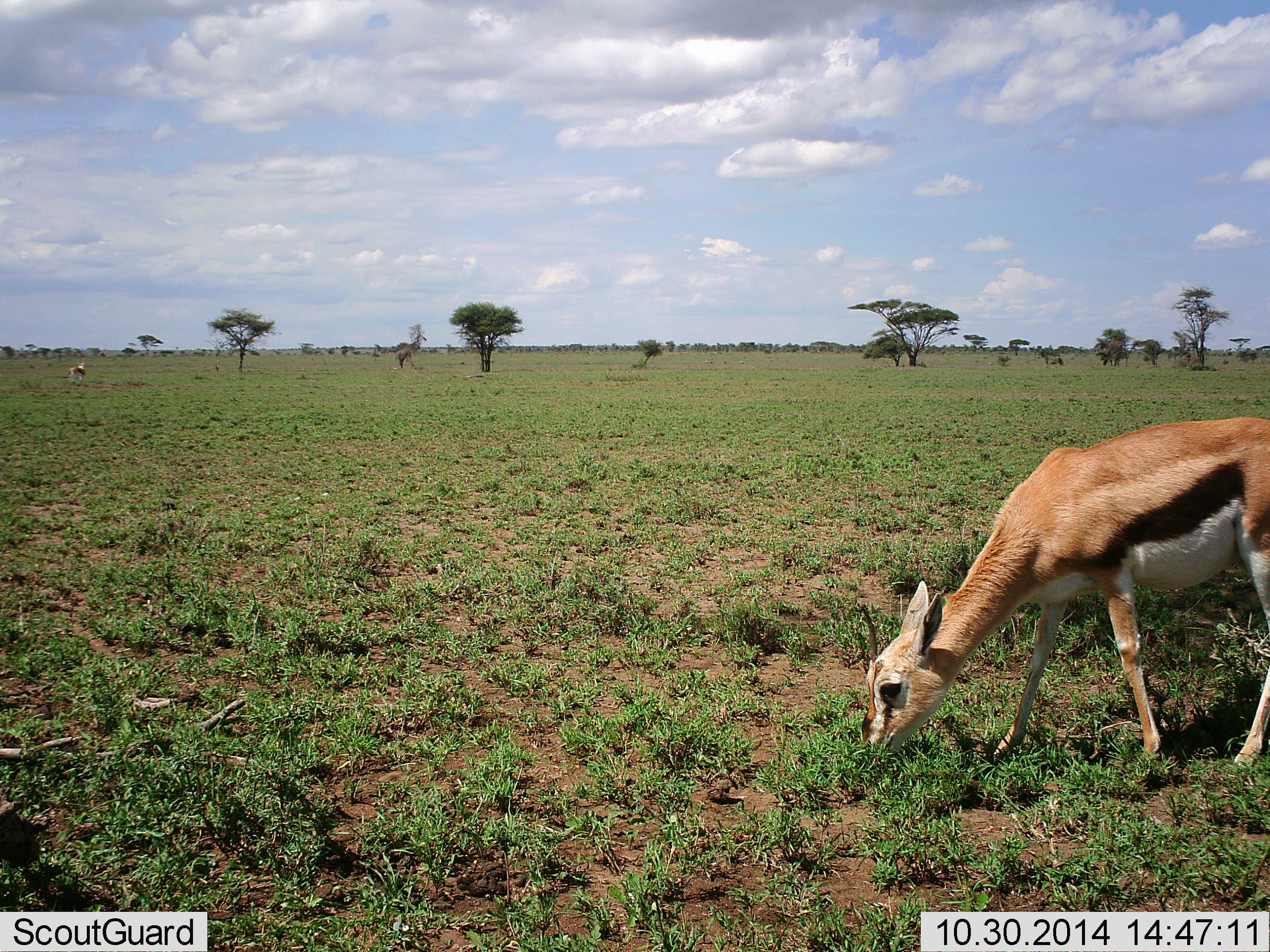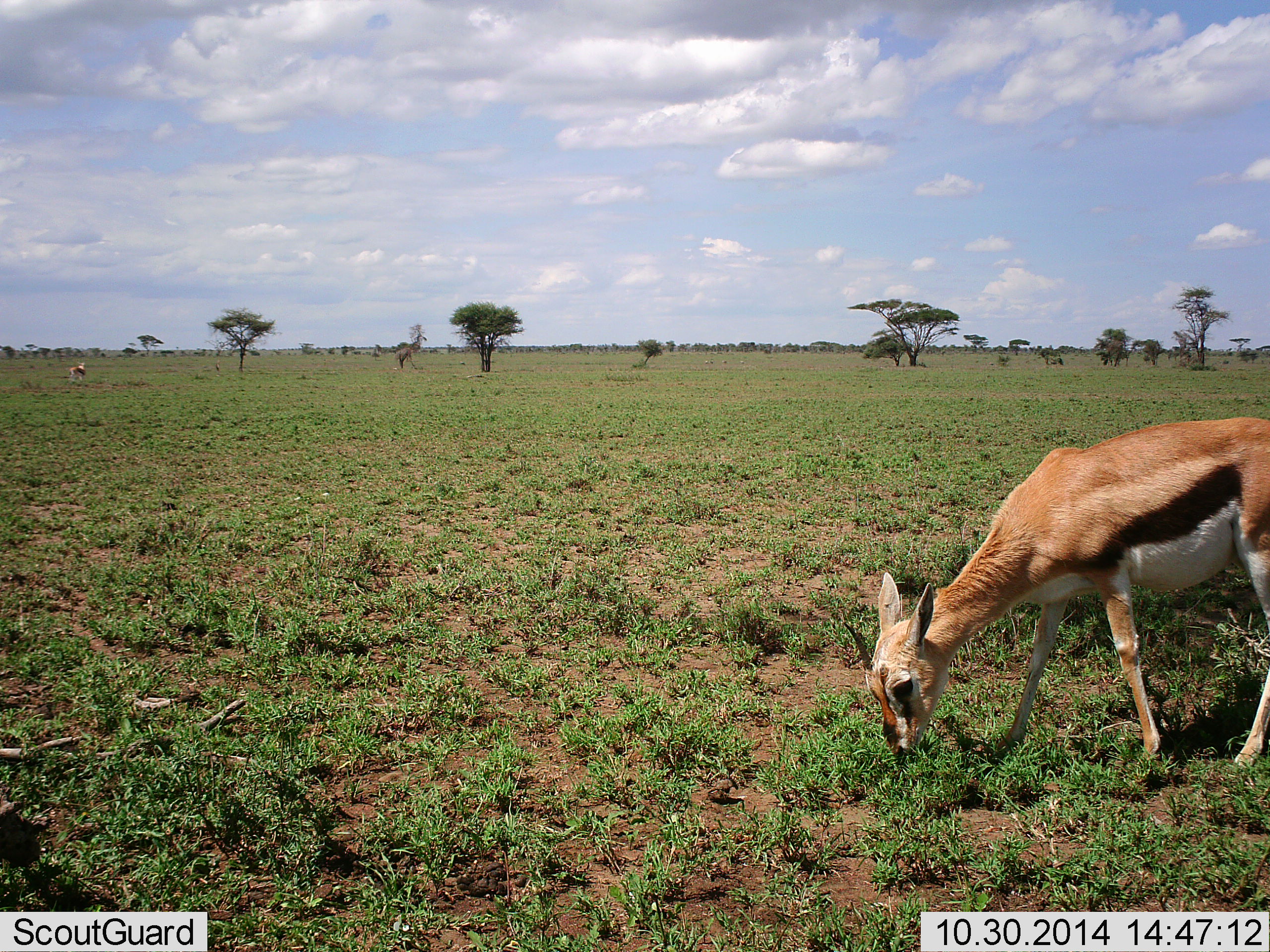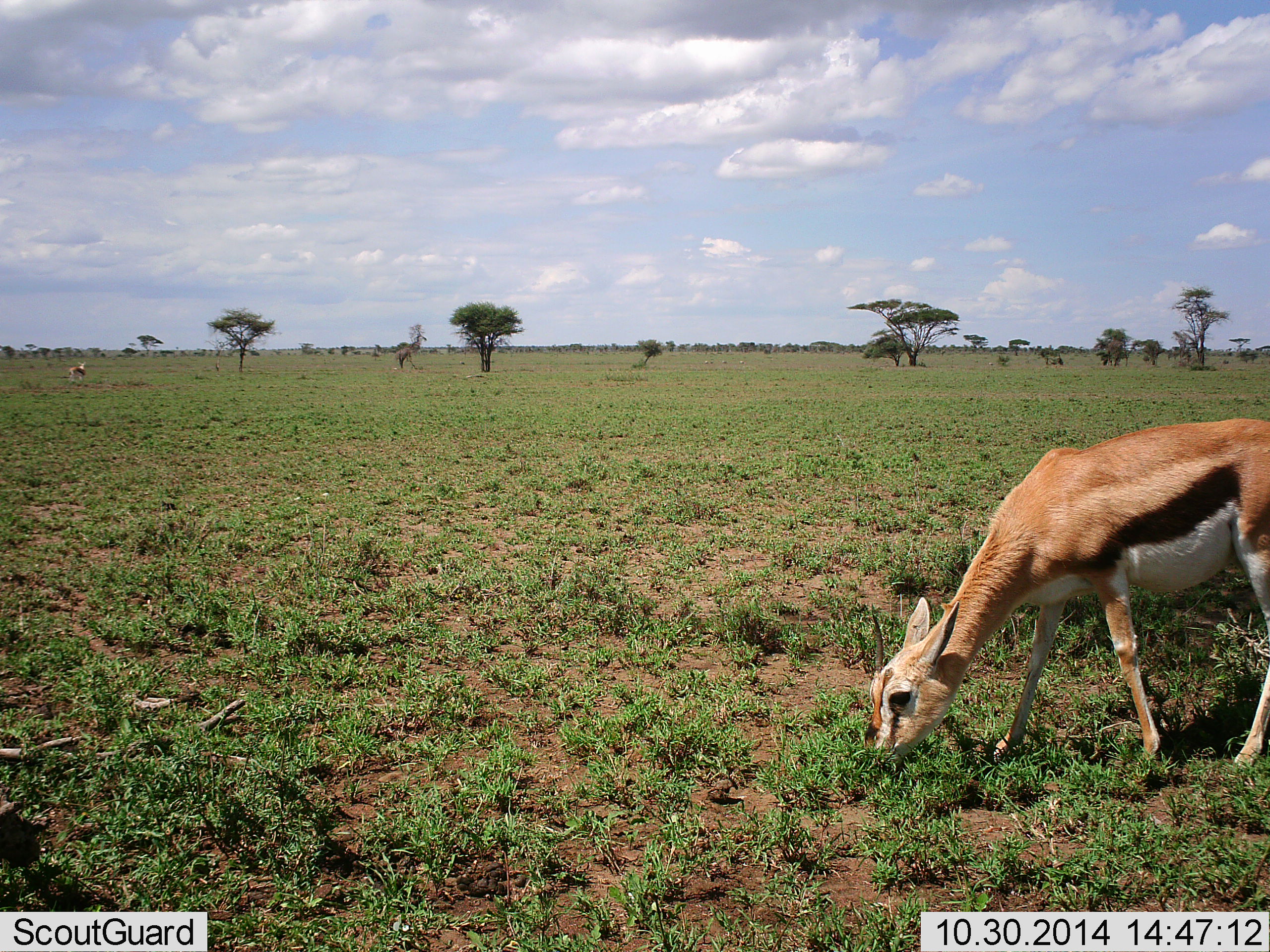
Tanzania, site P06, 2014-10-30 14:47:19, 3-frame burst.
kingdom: Animalia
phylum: Chordata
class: Mammalia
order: Artiodactyla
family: Bovidae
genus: Eudorcas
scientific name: Eudorcas thomsonii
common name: thomson's gazelle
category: gazellethomsons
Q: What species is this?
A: Gazellethomsons (thomson's gazelle) (Eudorcas thomsonii).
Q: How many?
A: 1.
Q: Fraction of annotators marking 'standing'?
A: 20%.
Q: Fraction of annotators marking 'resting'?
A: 0%.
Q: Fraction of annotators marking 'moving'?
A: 0%.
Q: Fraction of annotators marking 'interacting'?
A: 0%.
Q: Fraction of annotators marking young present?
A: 0%.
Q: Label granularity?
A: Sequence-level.